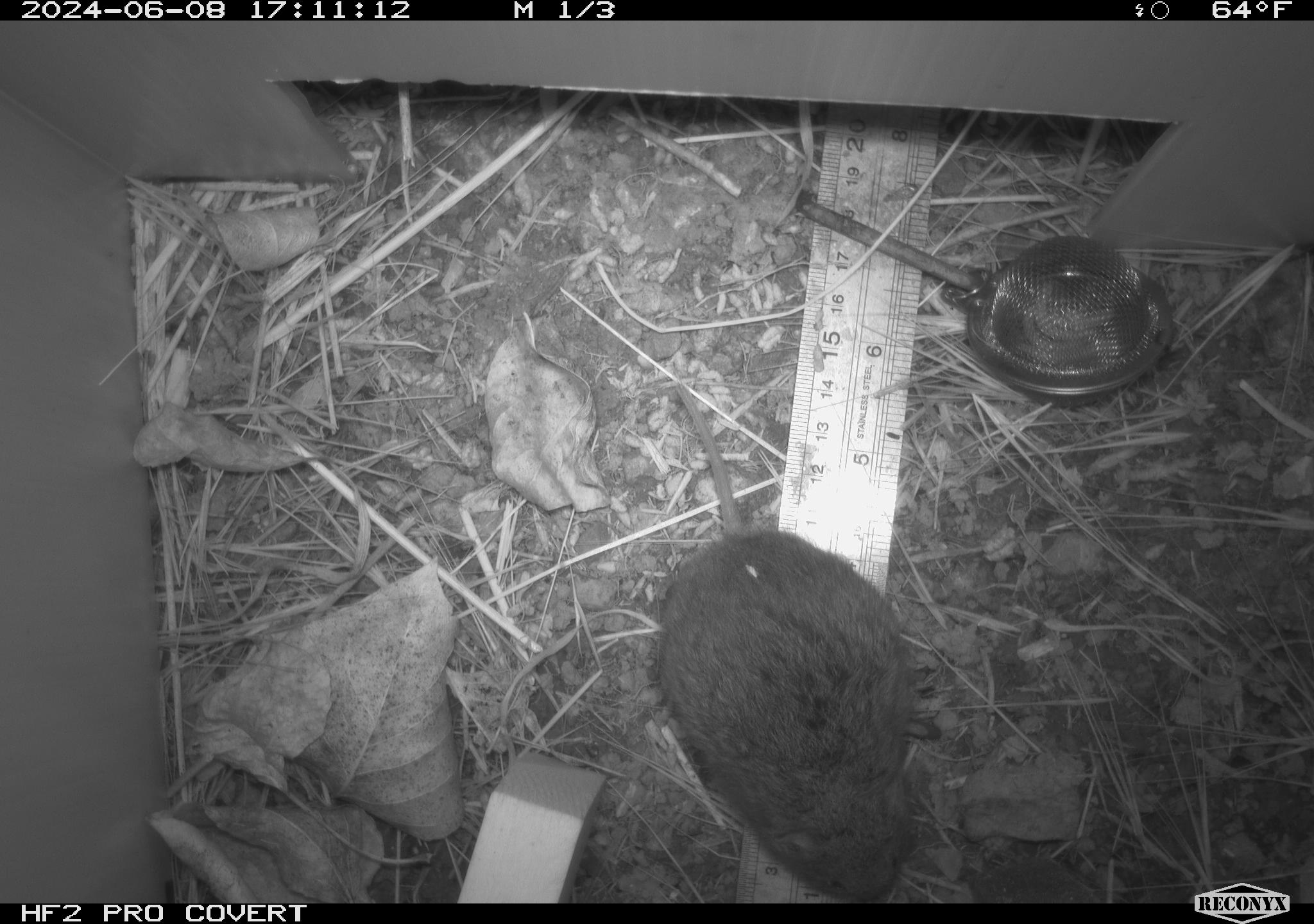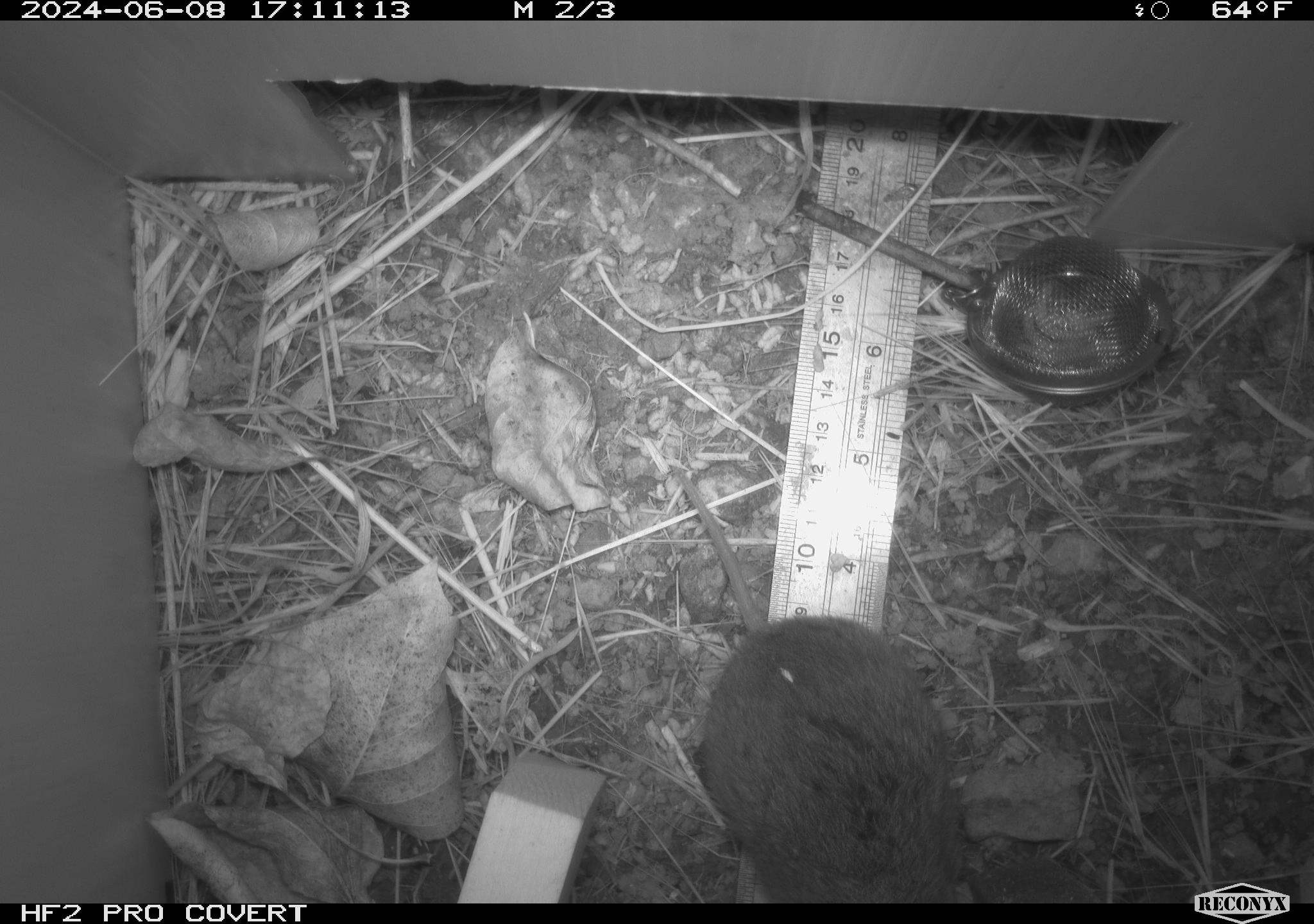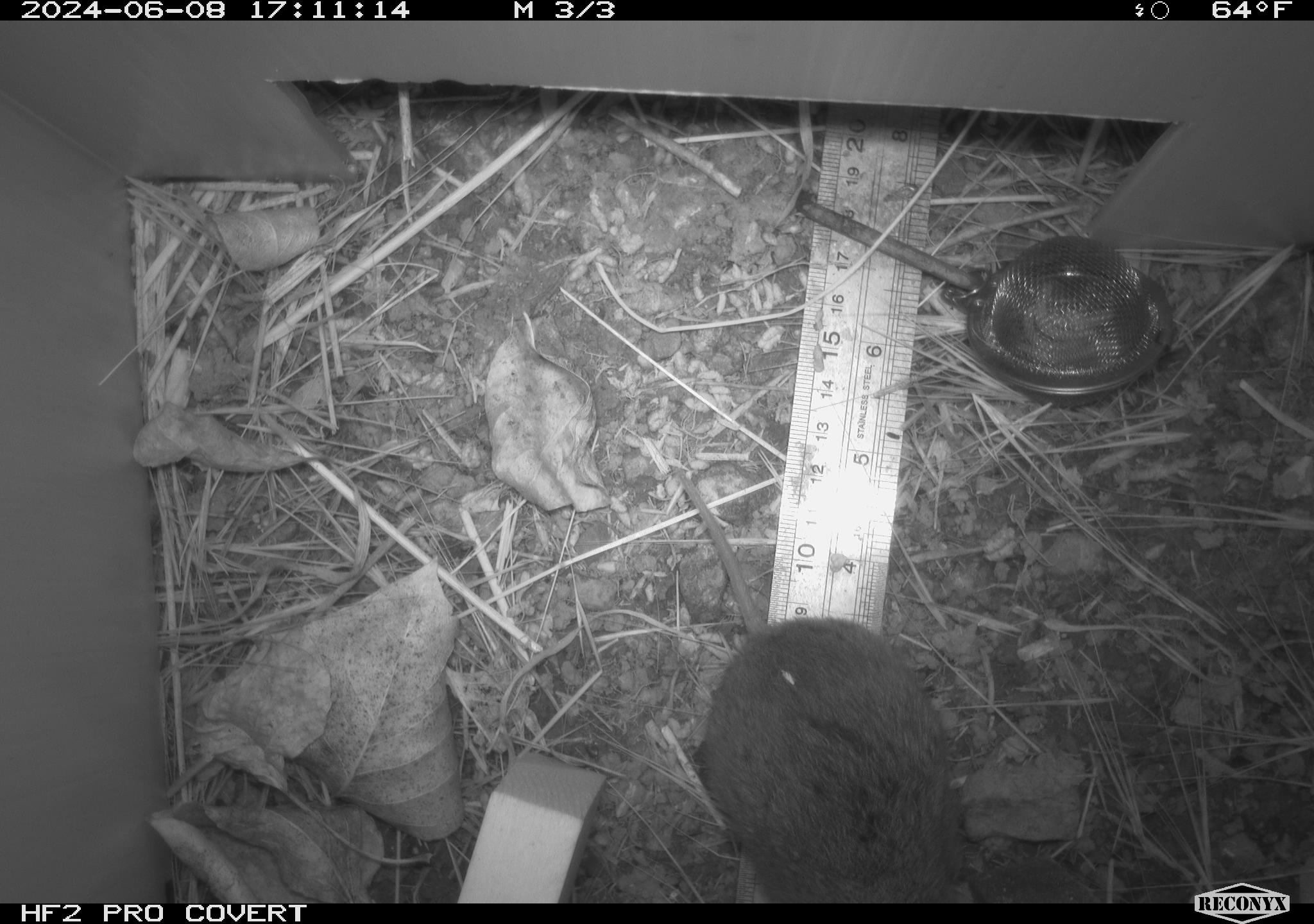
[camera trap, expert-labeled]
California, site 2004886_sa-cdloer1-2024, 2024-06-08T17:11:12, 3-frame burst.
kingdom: Animalia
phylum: Chordata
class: Mammalia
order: Rodentia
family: Cricetidae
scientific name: Arvicolinae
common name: voles, lemmings, and muskrats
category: arvicolinae subfamily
Arvicolinae subfamily (voles, lemmings, and muskrats) (Arvicolinae).